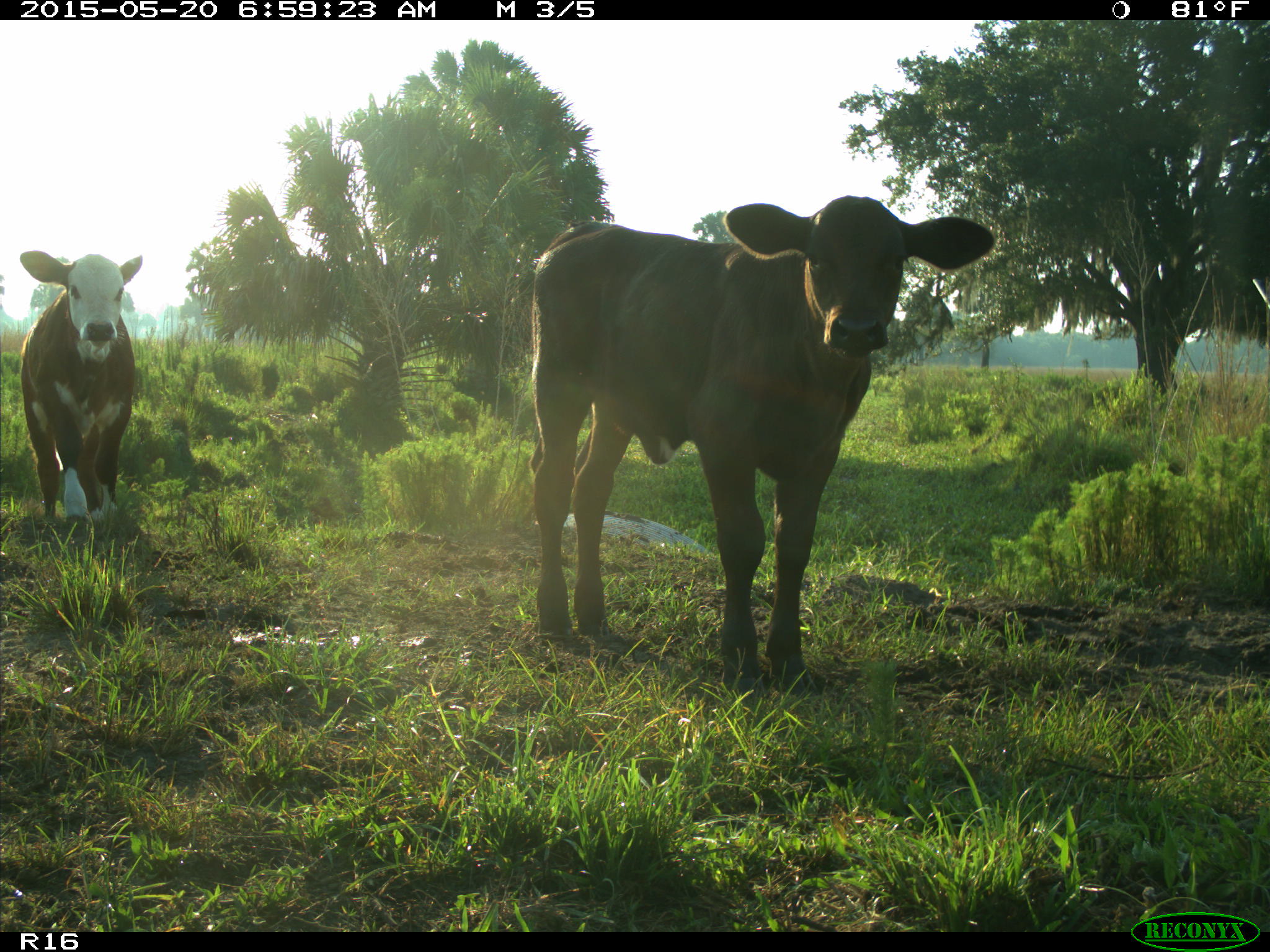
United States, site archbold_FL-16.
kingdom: Animalia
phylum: Chordata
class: Mammalia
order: Artiodactyla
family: Bovidae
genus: Bos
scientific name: Bos taurus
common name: domestic cow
Bos taurus (domestic cow).